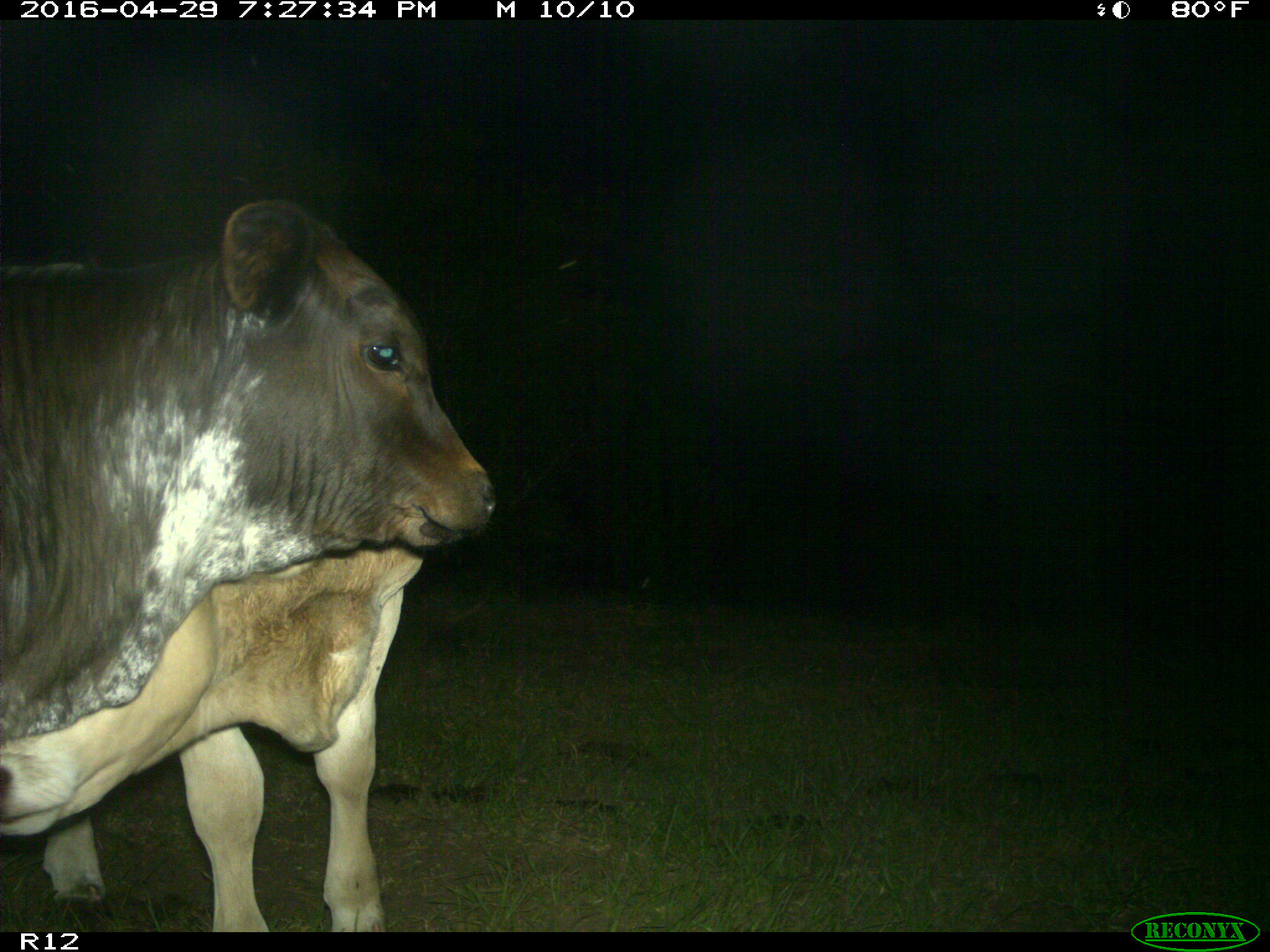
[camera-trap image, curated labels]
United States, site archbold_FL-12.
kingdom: Animalia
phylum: Chordata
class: Mammalia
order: Artiodactyla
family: Bovidae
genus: Bos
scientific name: Bos taurus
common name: domestic cow